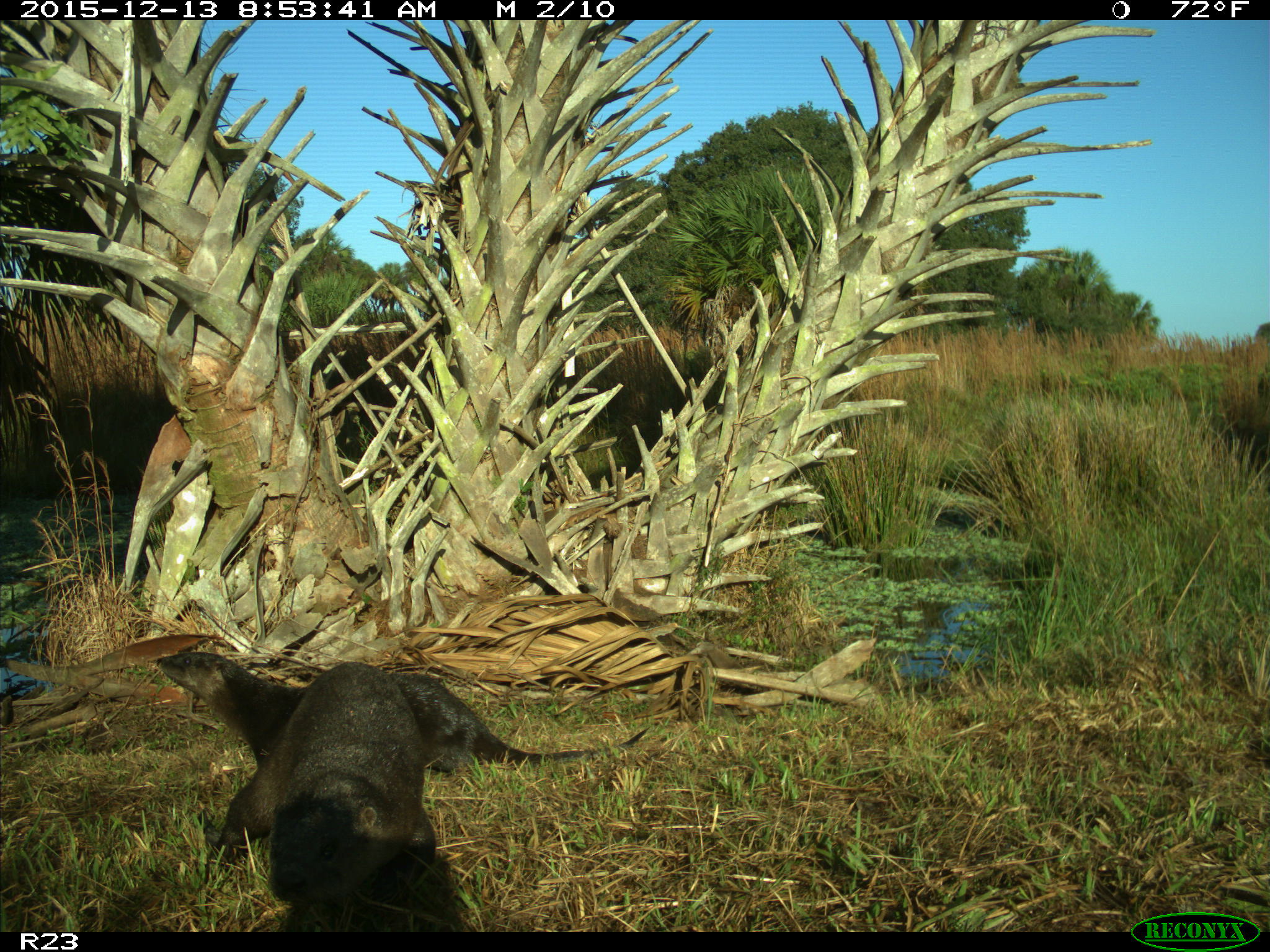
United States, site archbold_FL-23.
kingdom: Animalia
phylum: Chordata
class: Mammalia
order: Carnivora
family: Mustelidae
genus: Lontra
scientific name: Lontra canadensis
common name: north american river otter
Lontra canadensis (north american river otter).